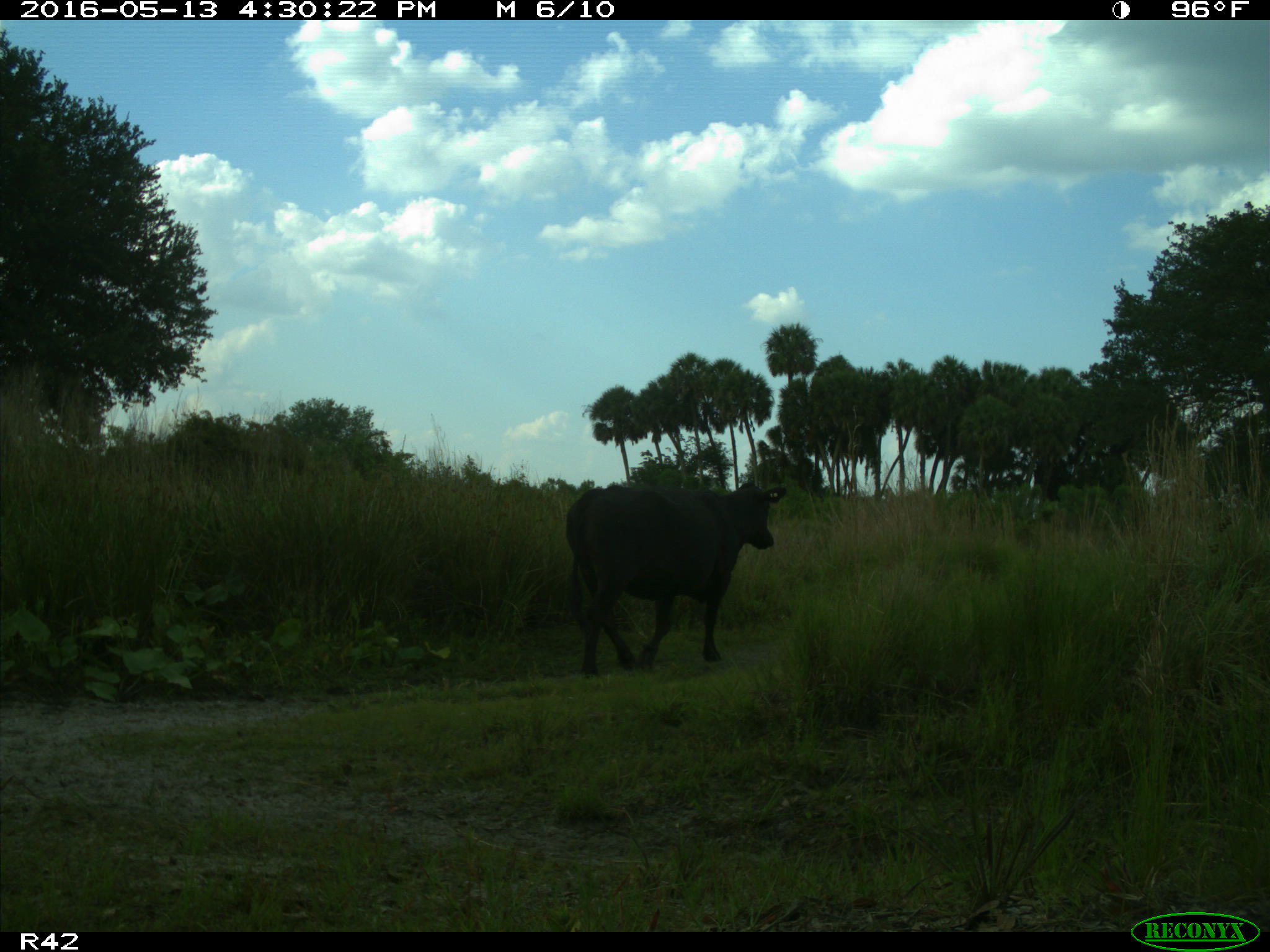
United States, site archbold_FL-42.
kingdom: Animalia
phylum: Chordata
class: Mammalia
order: Artiodactyla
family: Bovidae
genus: Bos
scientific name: Bos taurus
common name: domestic cow